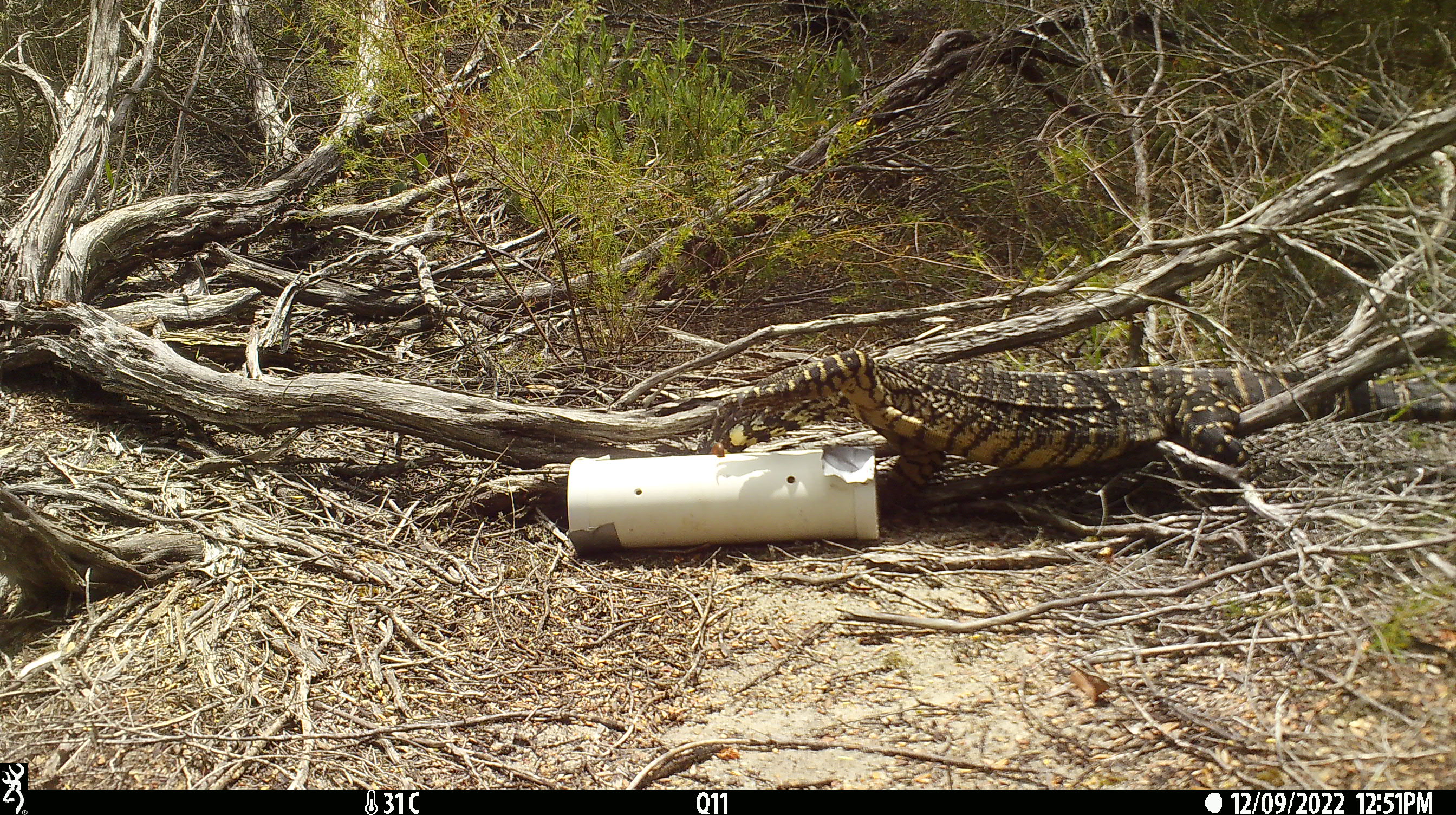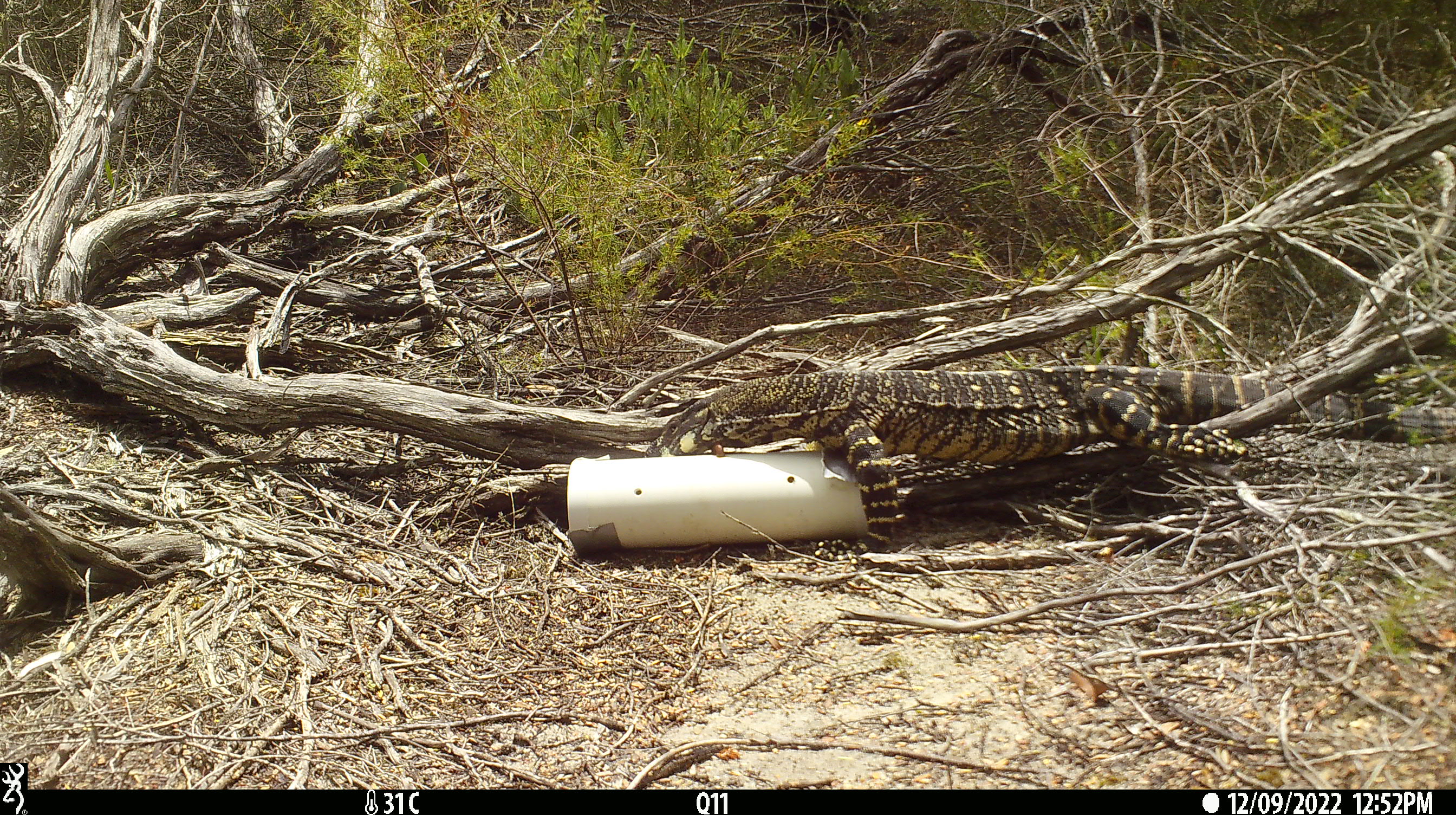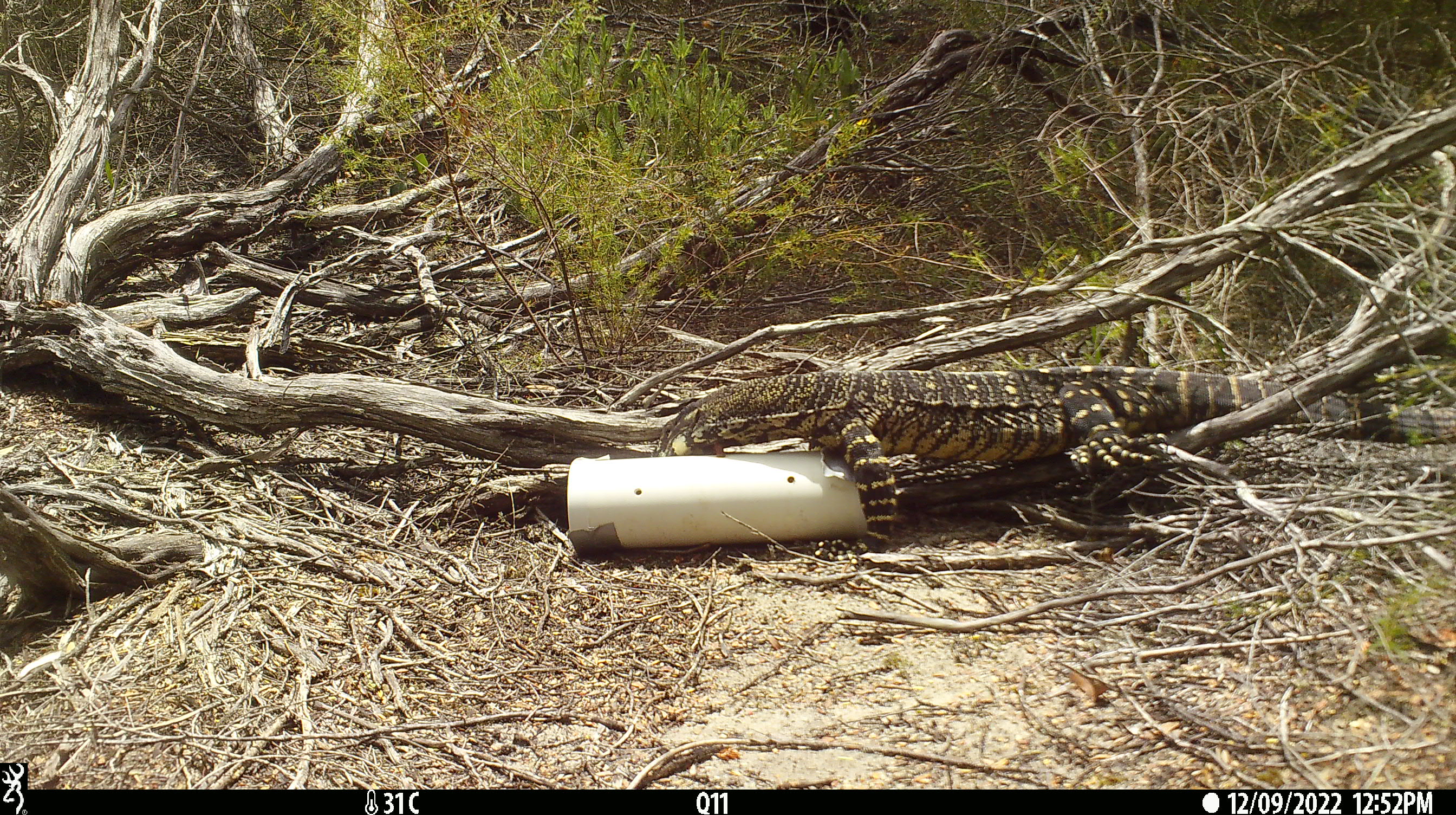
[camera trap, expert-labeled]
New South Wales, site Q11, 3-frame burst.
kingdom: Animalia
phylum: Chordata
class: Reptilia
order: Squamata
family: Varanidae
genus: Varanus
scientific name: Varanus varius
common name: lace monitor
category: goanna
Goanna (lace monitor) (Varanus varius).